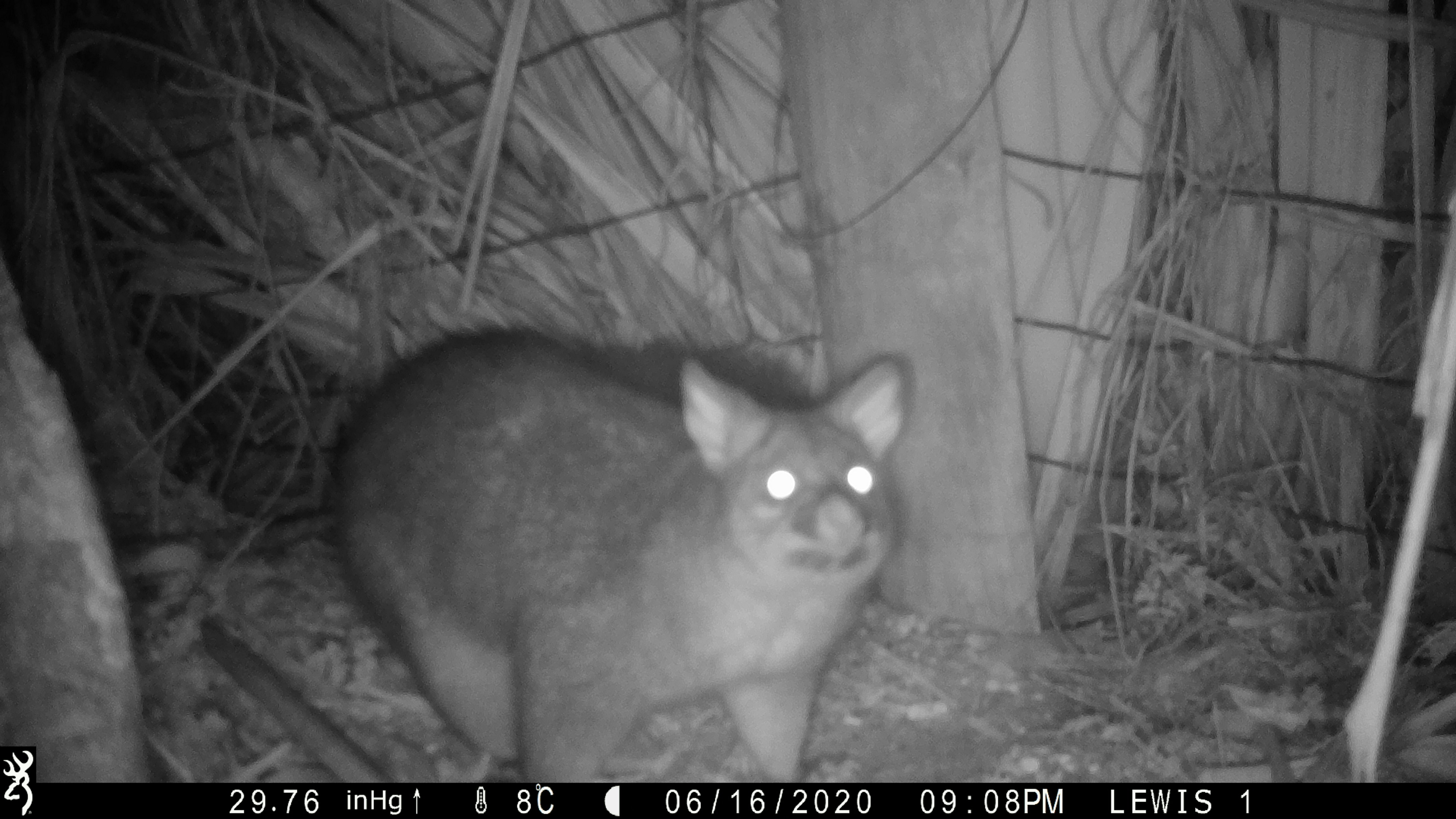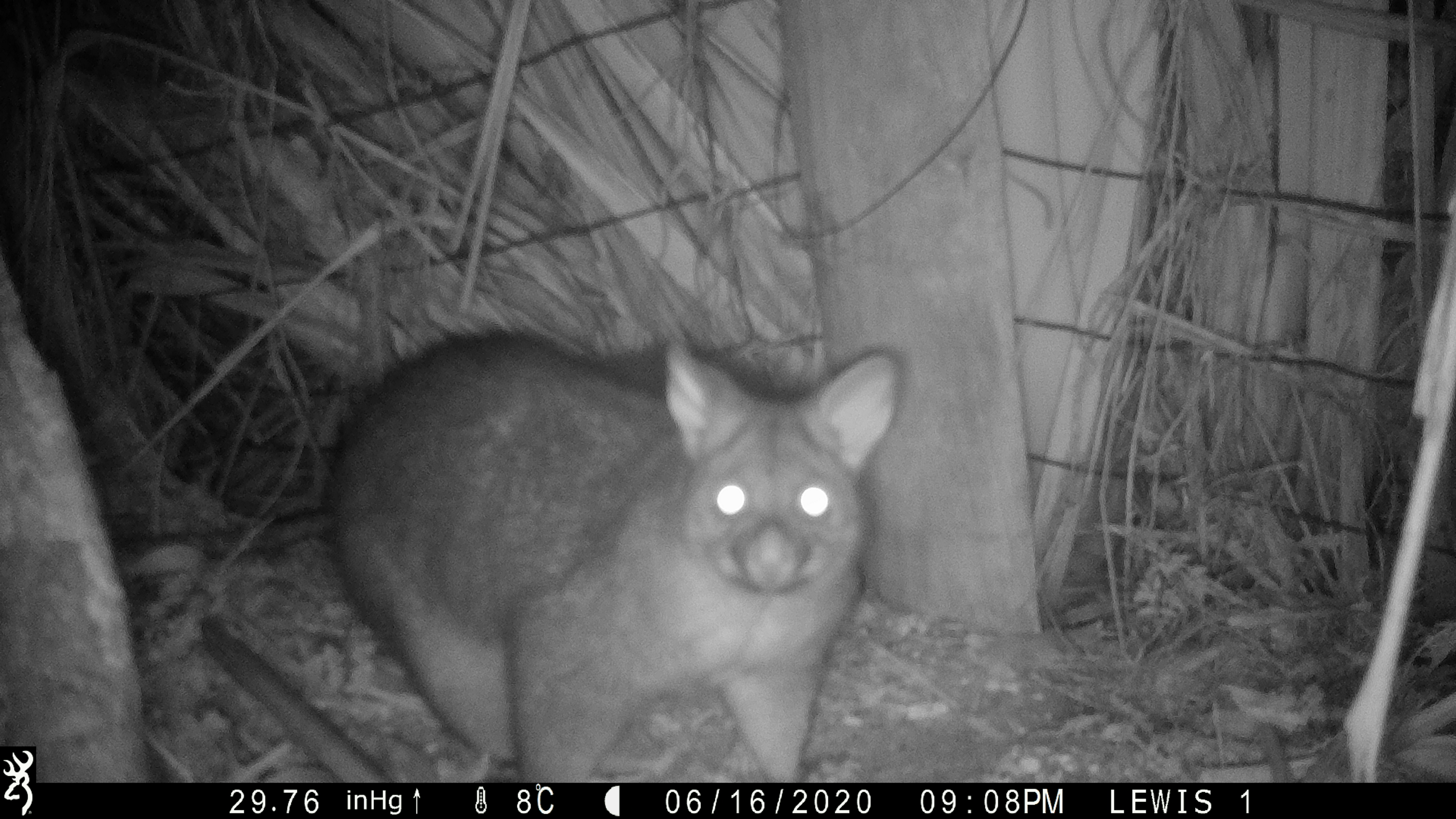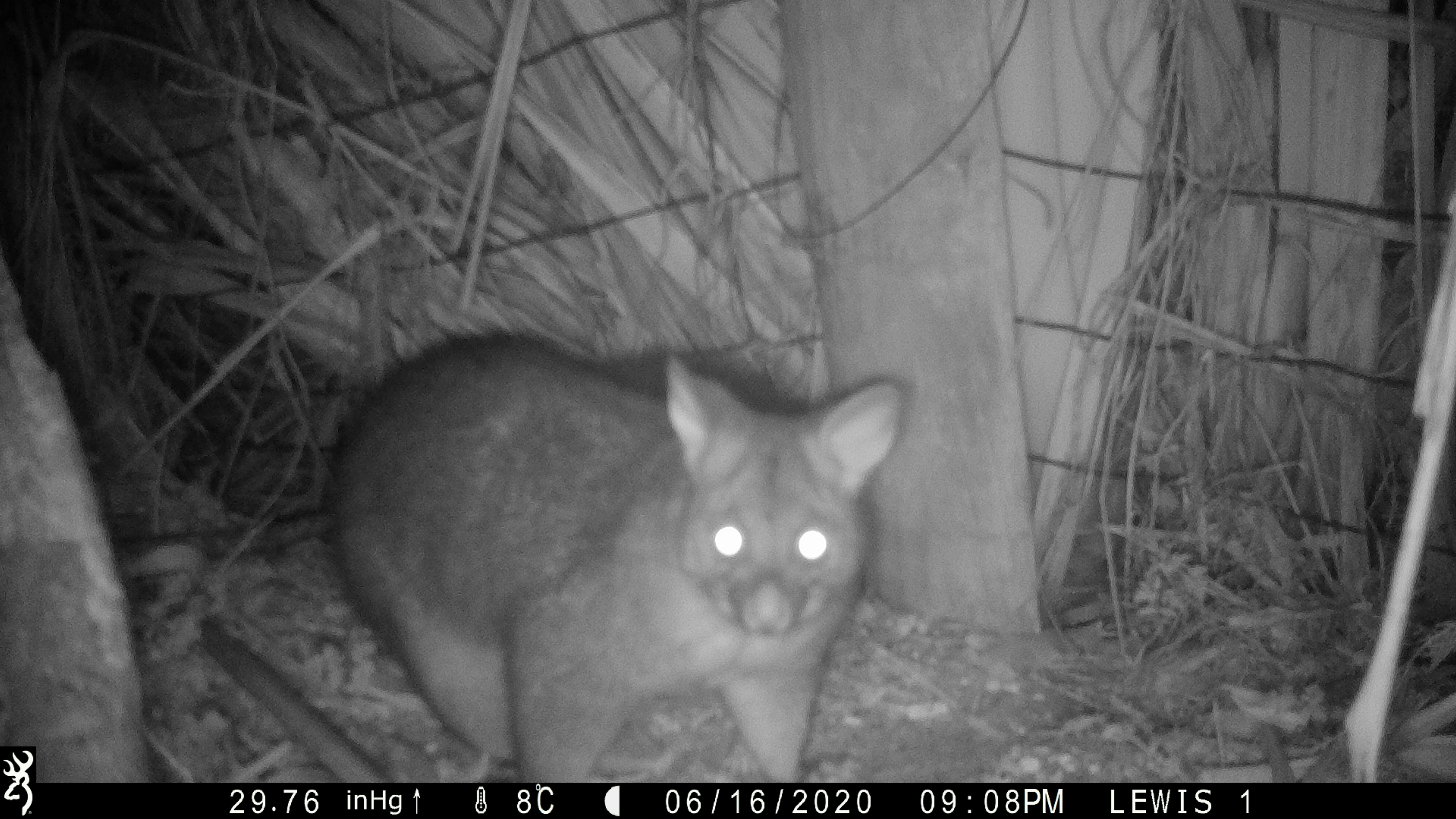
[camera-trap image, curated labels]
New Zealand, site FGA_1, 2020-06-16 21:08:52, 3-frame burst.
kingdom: Animalia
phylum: Chordata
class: Mammalia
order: Diprotodontia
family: Phalangeridae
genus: Trichosurus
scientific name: Trichosurus vulpecula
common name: common brushtail possum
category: possum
Possum (common brushtail possum) (Trichosurus vulpecula).